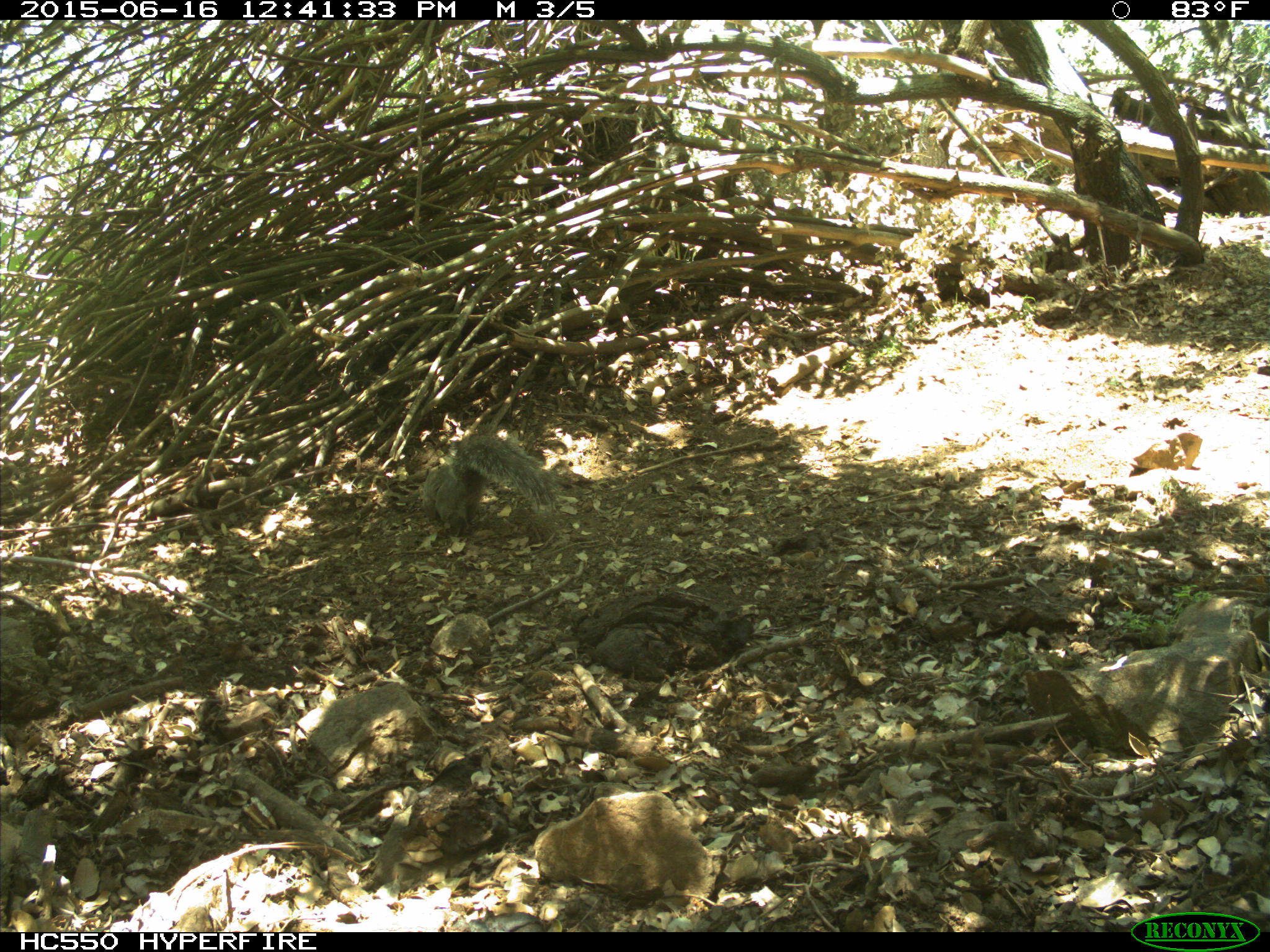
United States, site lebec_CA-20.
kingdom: Animalia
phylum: Chordata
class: Mammalia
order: Rodentia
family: Sciuridae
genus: Sciurus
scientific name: Sciurus carolinensis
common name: eastern gray squirrel